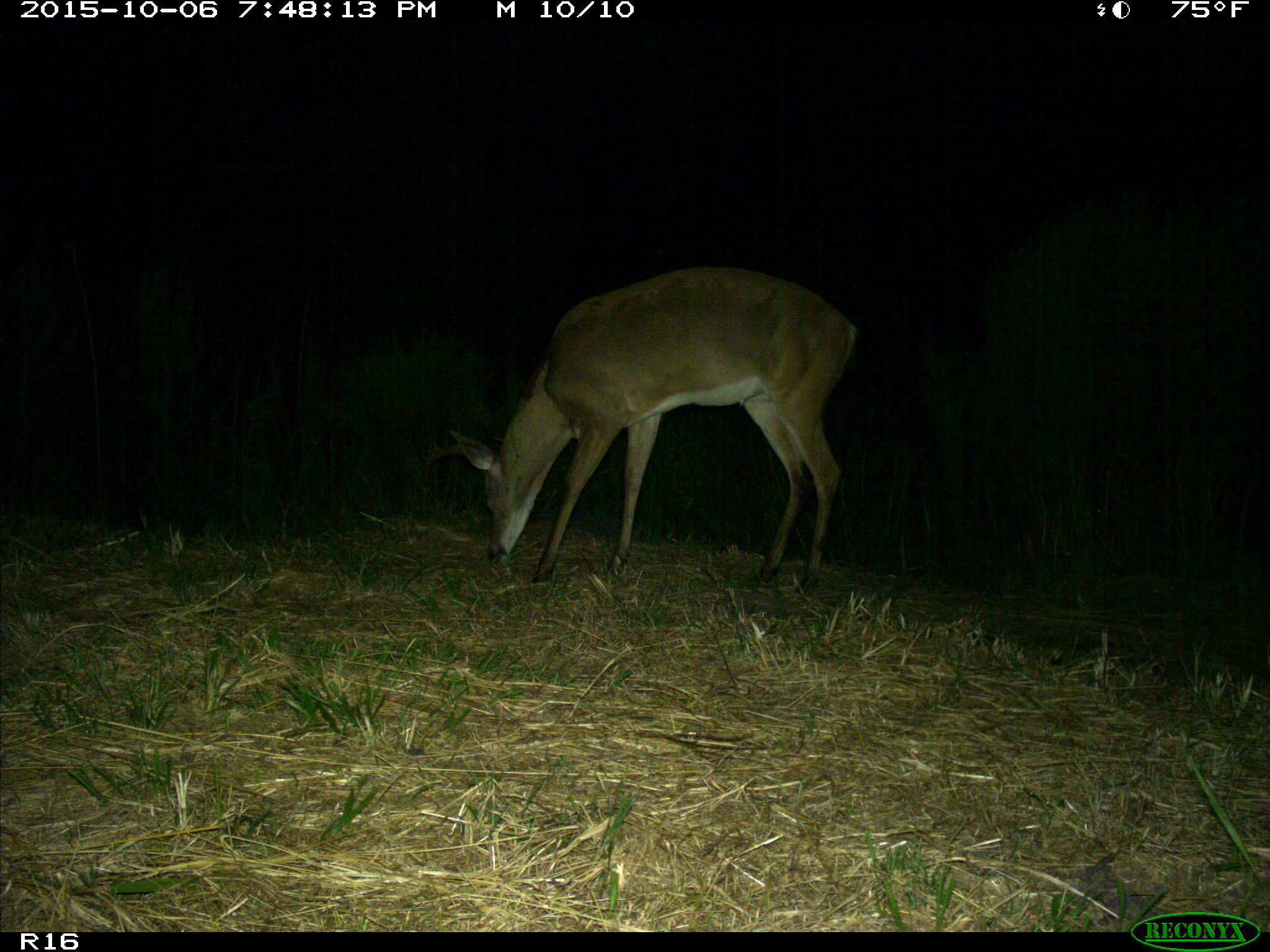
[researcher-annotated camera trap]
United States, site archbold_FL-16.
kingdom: Animalia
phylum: Chordata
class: Mammalia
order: Artiodactyla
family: Cervidae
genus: Odocoileus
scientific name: Odocoileus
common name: deer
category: unidentified deer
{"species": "unidentified deer (deer) (Odocoileus)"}